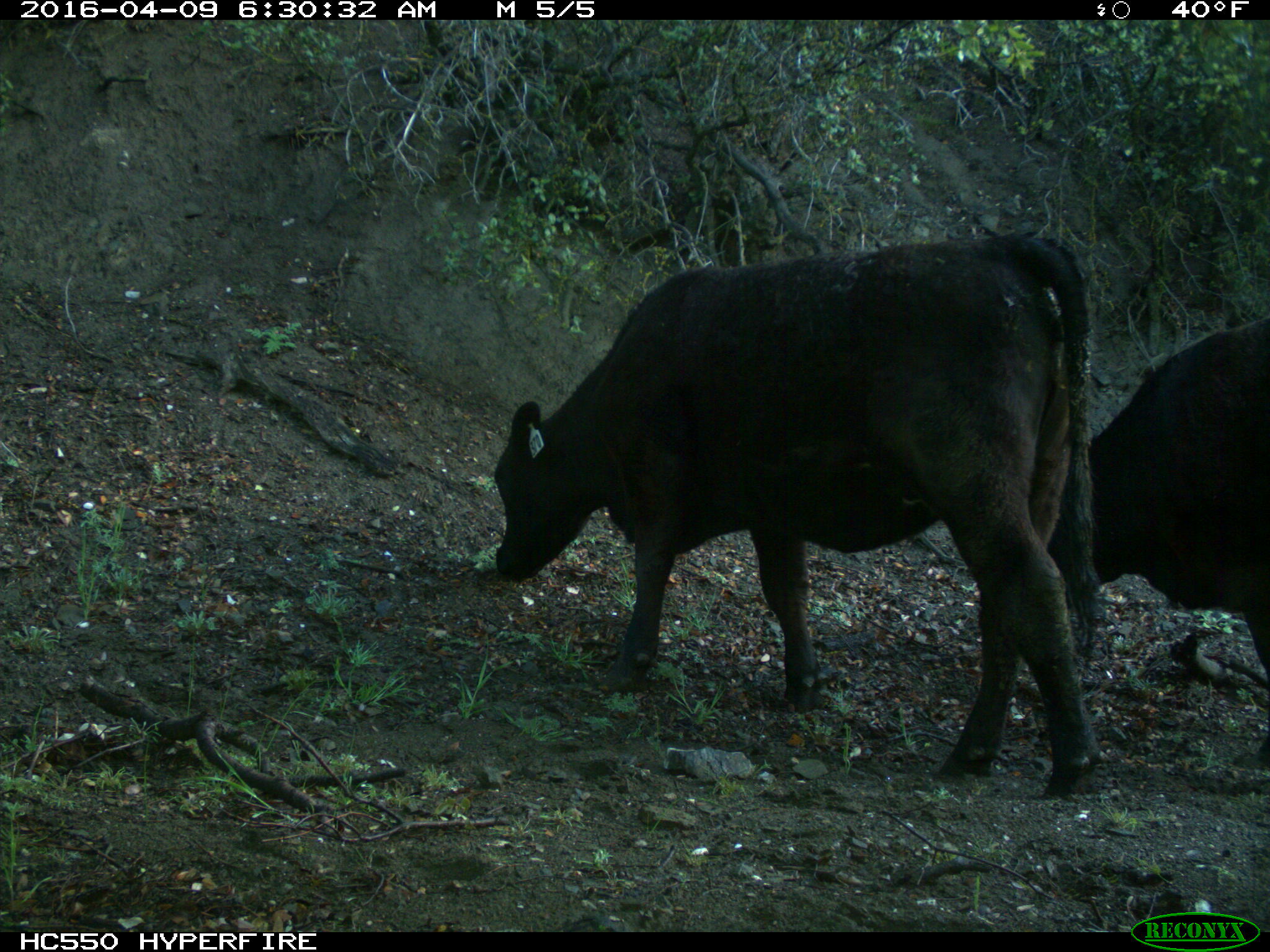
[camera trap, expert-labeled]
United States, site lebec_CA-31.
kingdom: Animalia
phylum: Chordata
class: Mammalia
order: Artiodactyla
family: Bovidae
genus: Bos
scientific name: Bos taurus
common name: domestic cow